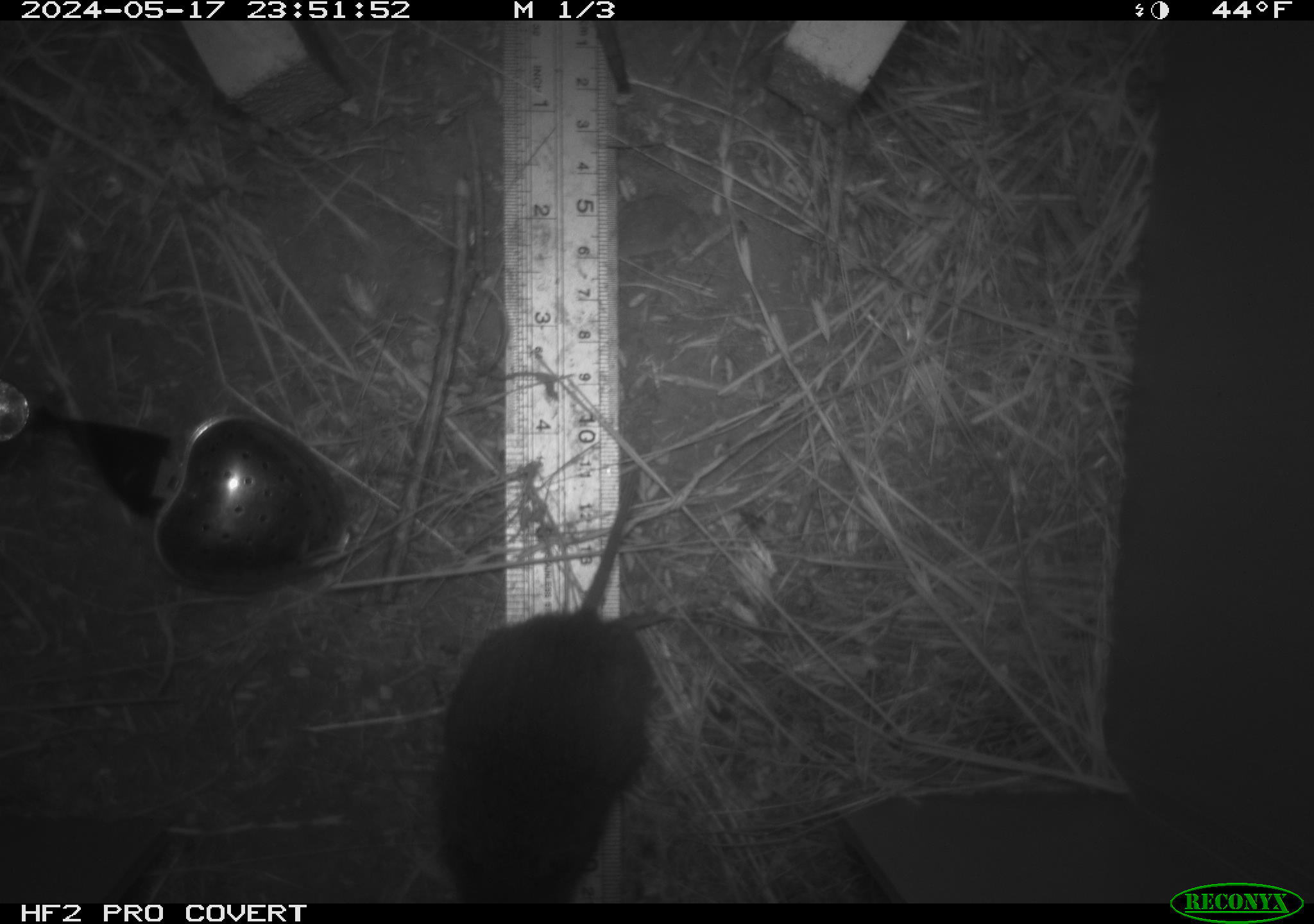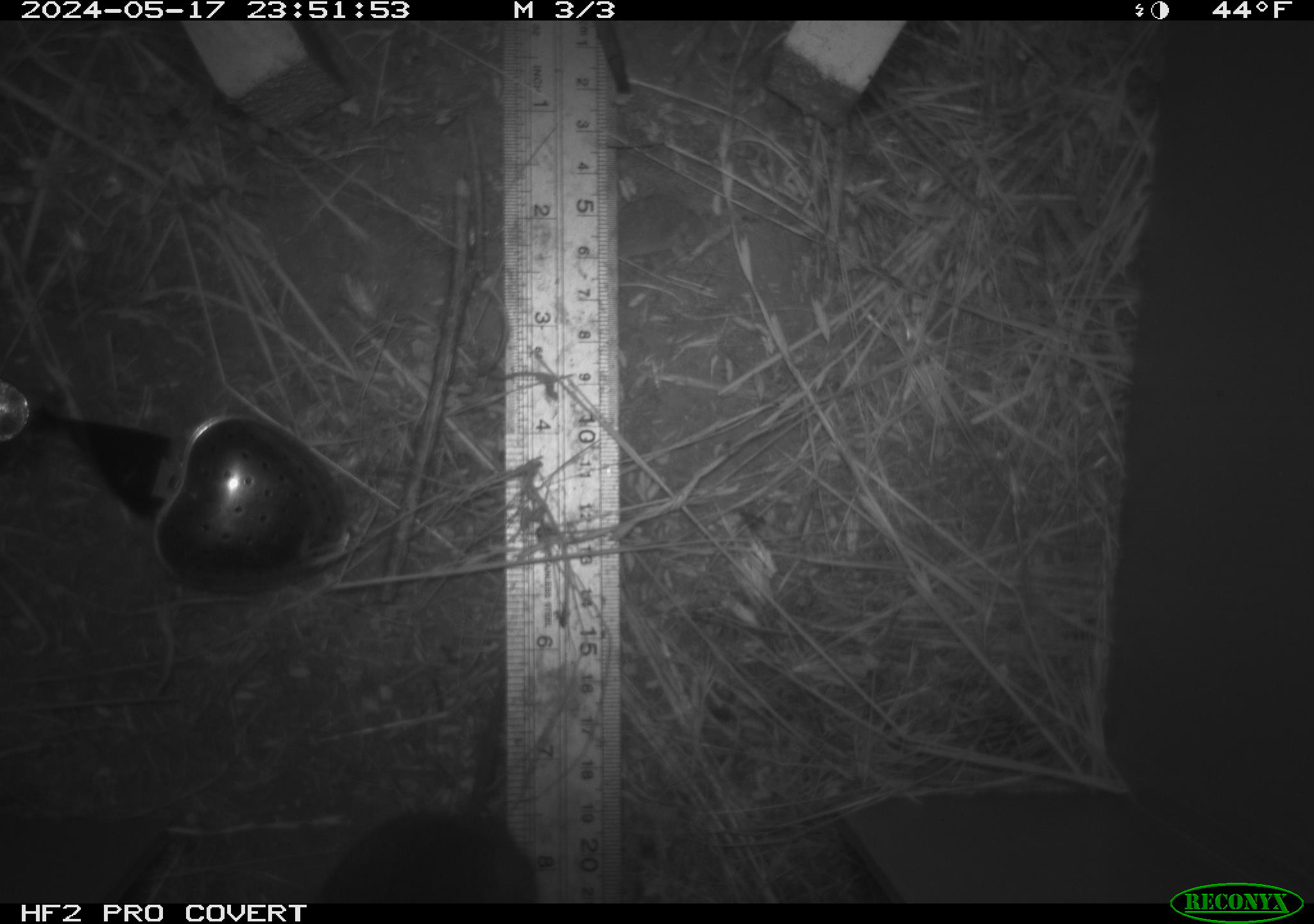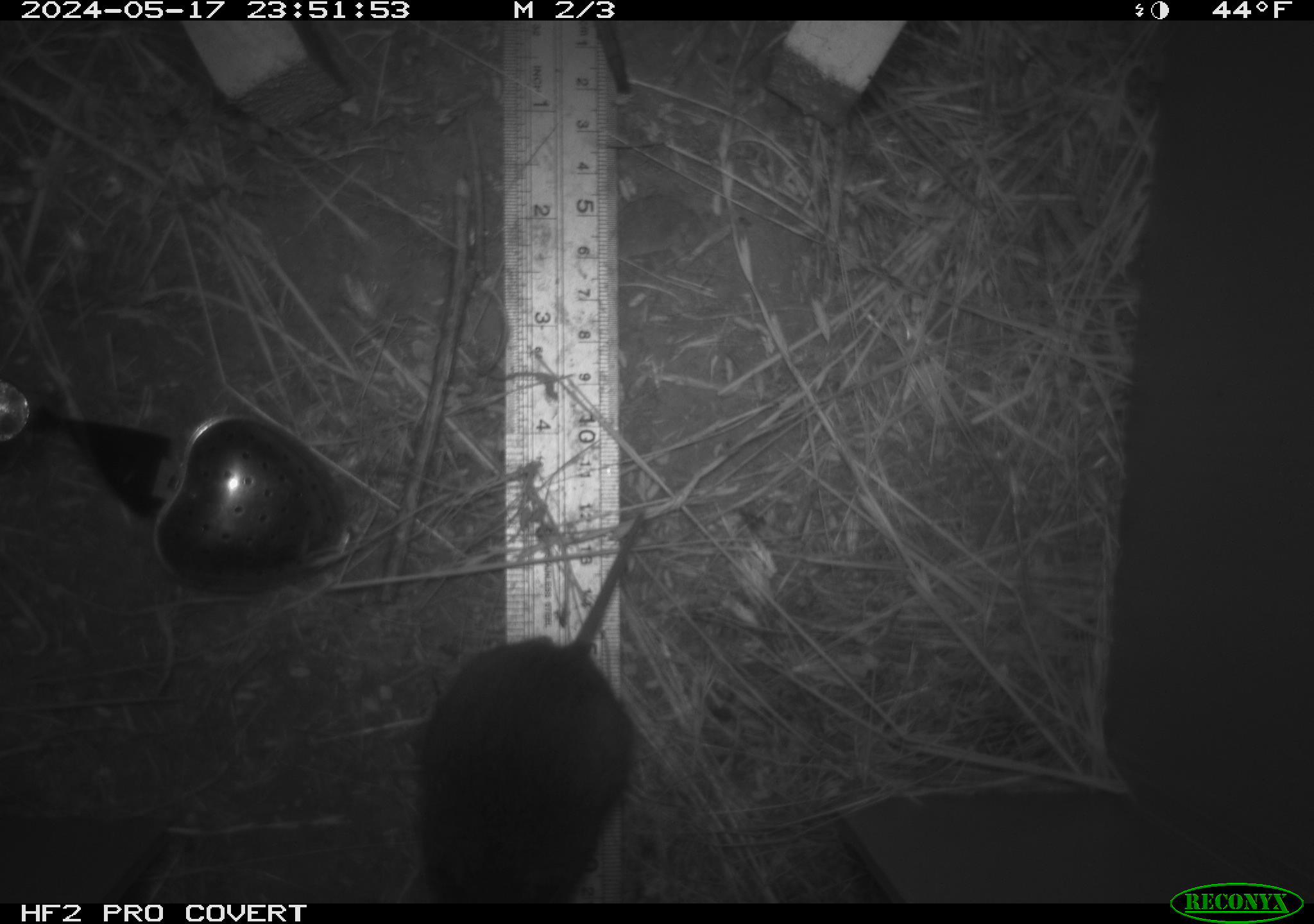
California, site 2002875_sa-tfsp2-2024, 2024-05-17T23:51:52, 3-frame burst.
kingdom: Animalia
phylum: Chordata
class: Mammalia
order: Rodentia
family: Cricetidae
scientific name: Arvicolinae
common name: voles, lemmings, and muskrats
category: arvicolinae subfamily